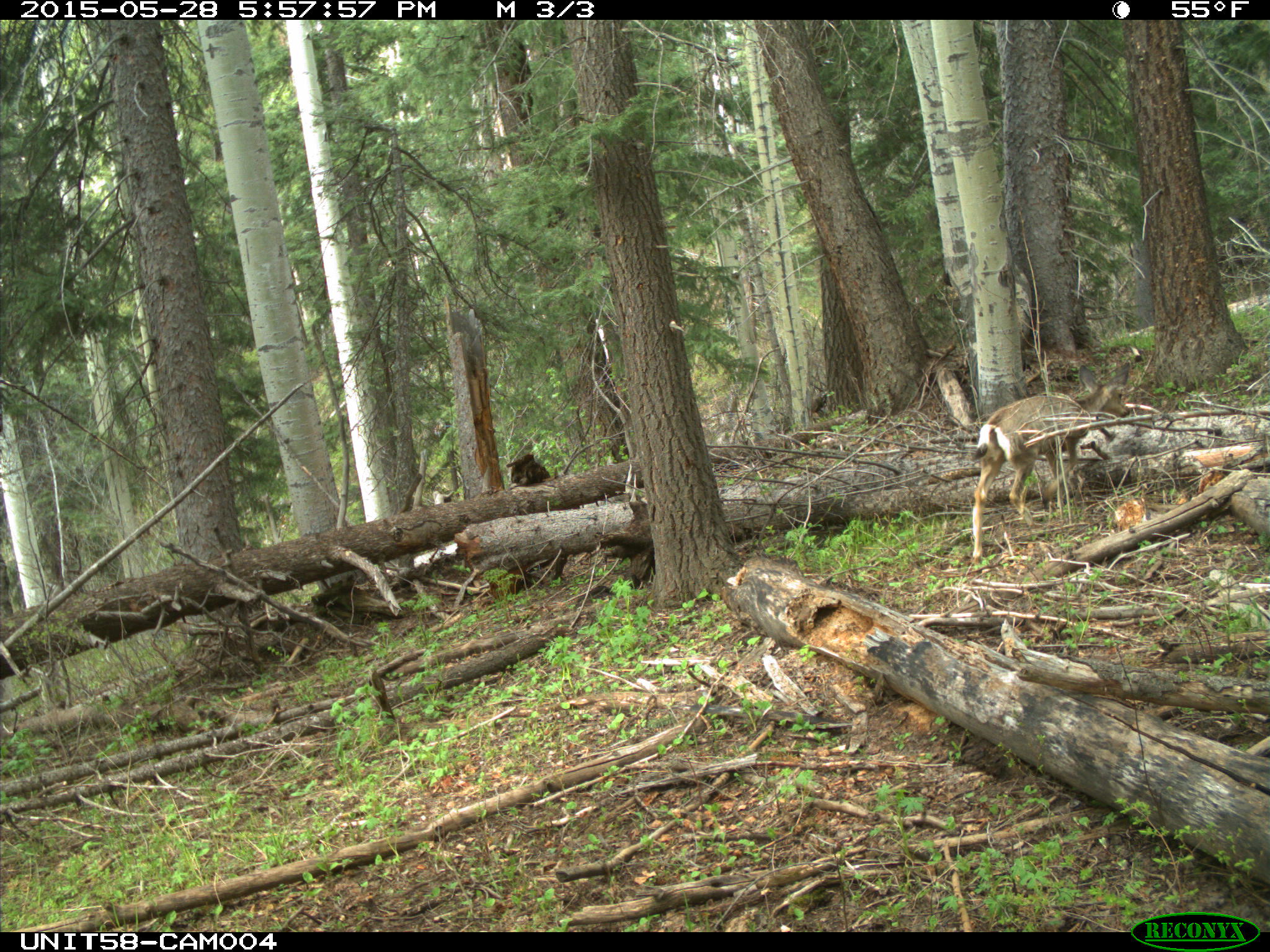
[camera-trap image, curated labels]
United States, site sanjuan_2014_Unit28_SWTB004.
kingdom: Animalia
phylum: Chordata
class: Mammalia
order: Artiodactyla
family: Cervidae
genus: Odocoileus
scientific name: Odocoileus hemionus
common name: mule deer